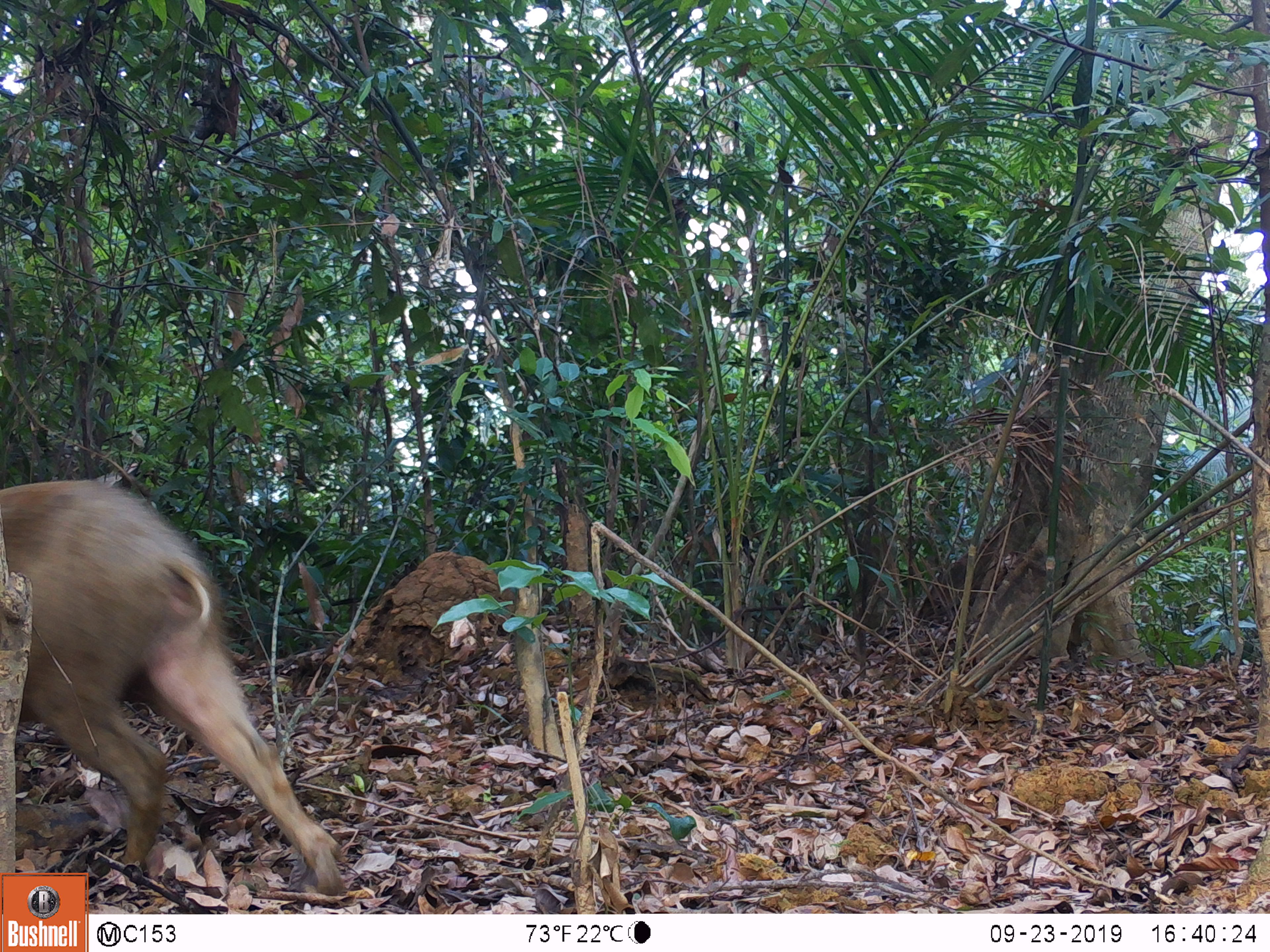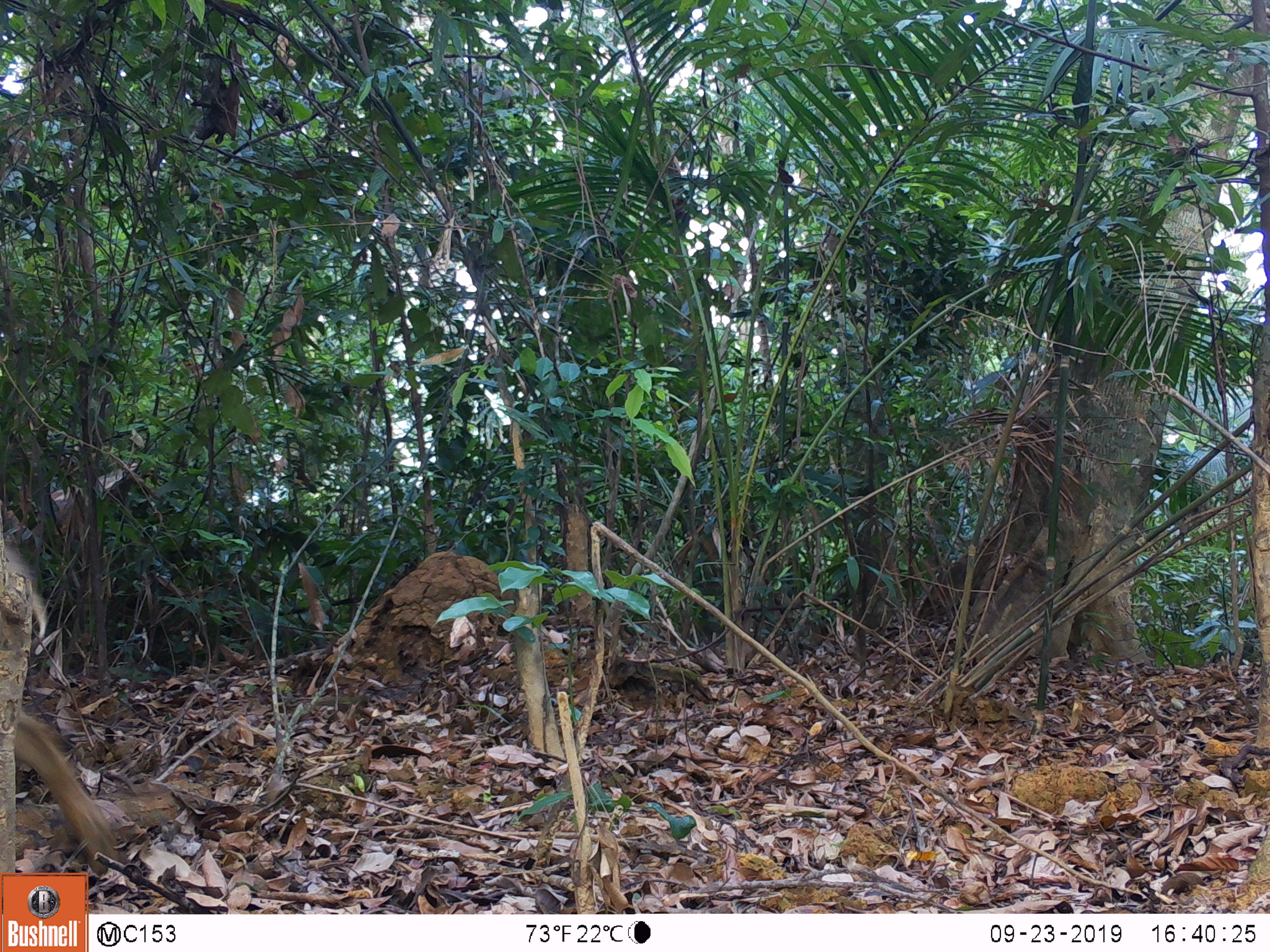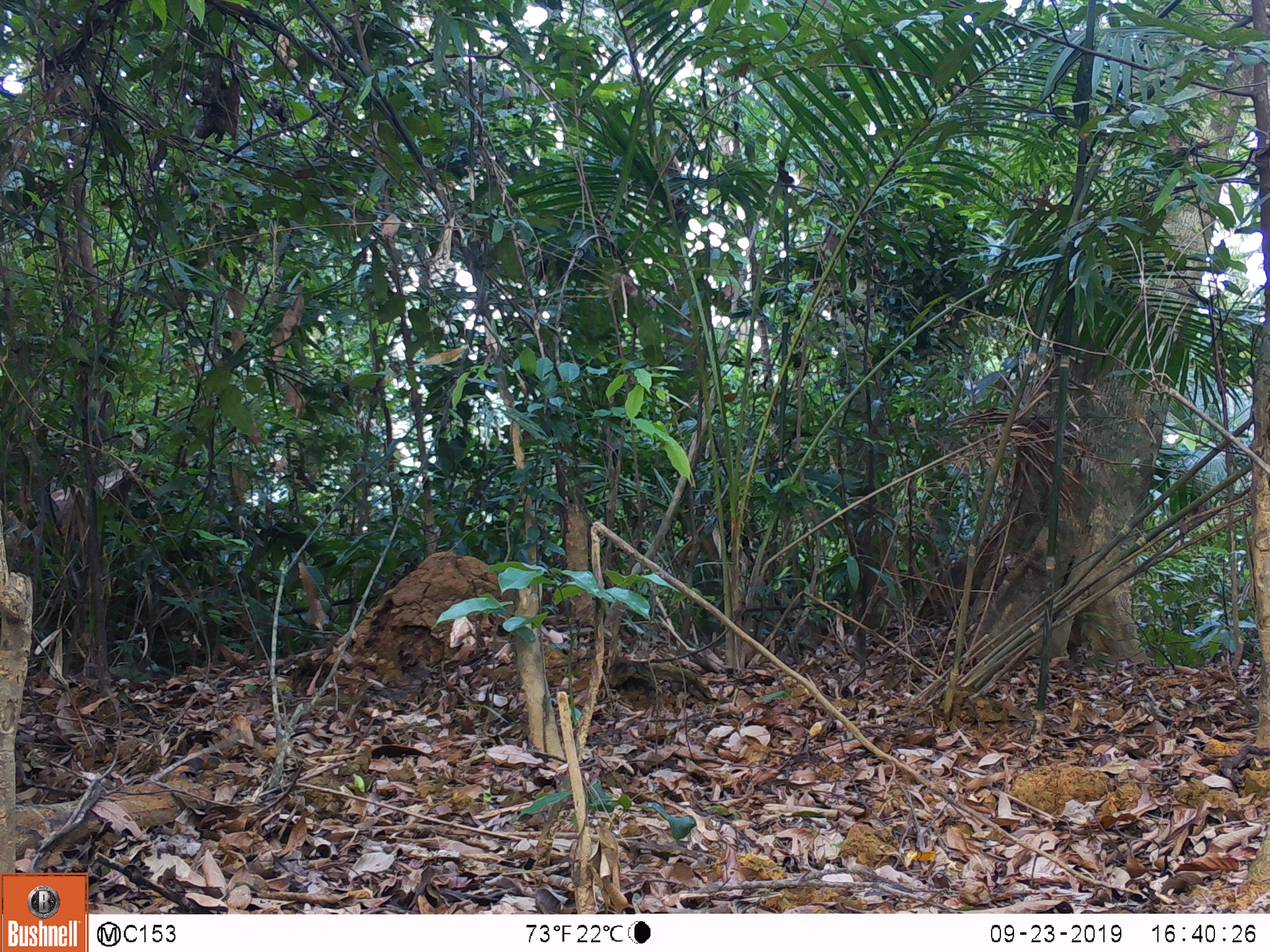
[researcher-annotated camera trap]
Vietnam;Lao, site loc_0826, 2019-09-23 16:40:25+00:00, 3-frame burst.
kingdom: Animalia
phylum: Chordata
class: Mammalia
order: Artiodactyla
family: Suidae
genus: Sus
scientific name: Sus scrofa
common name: eurasian wild pig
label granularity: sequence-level